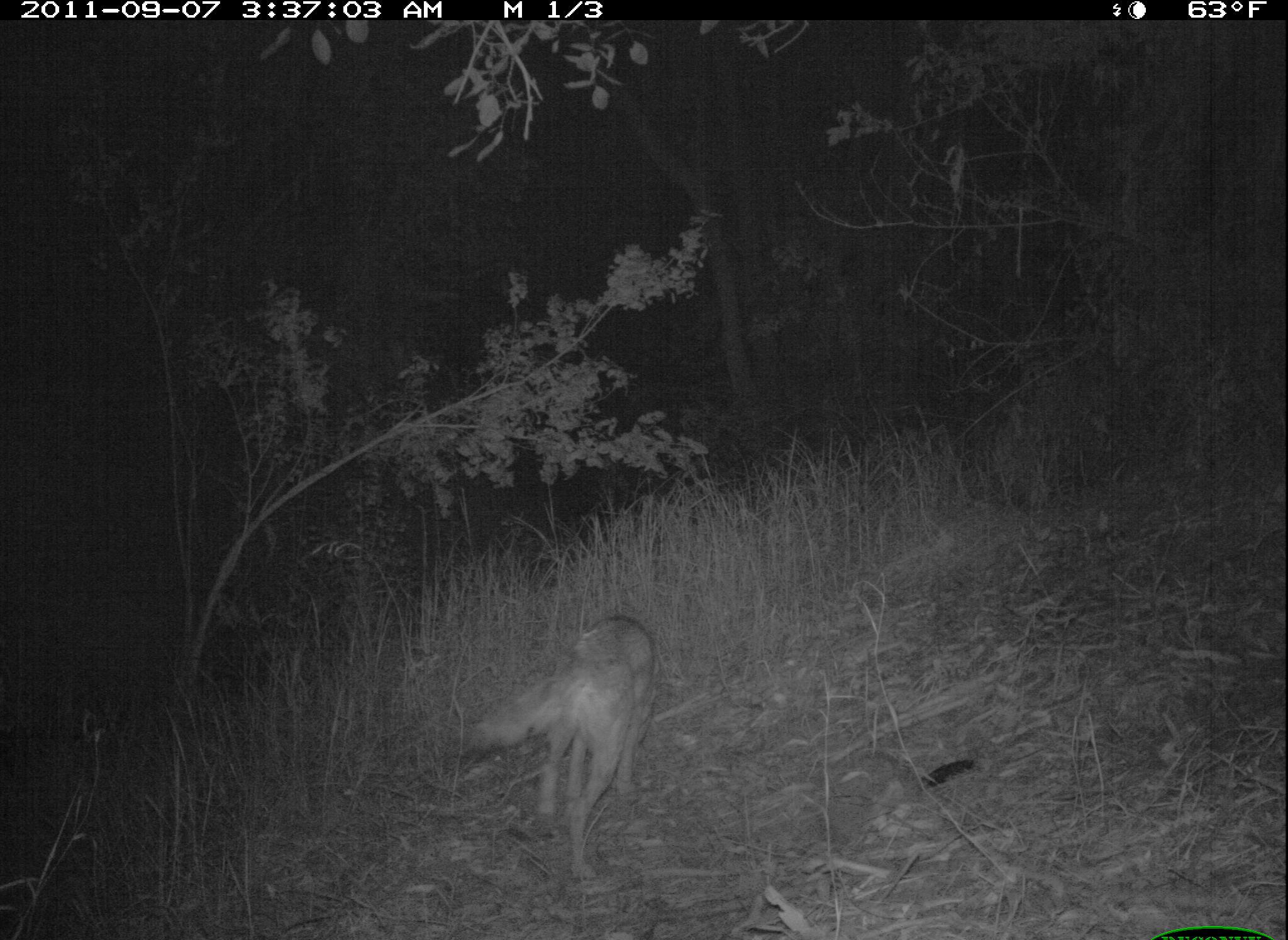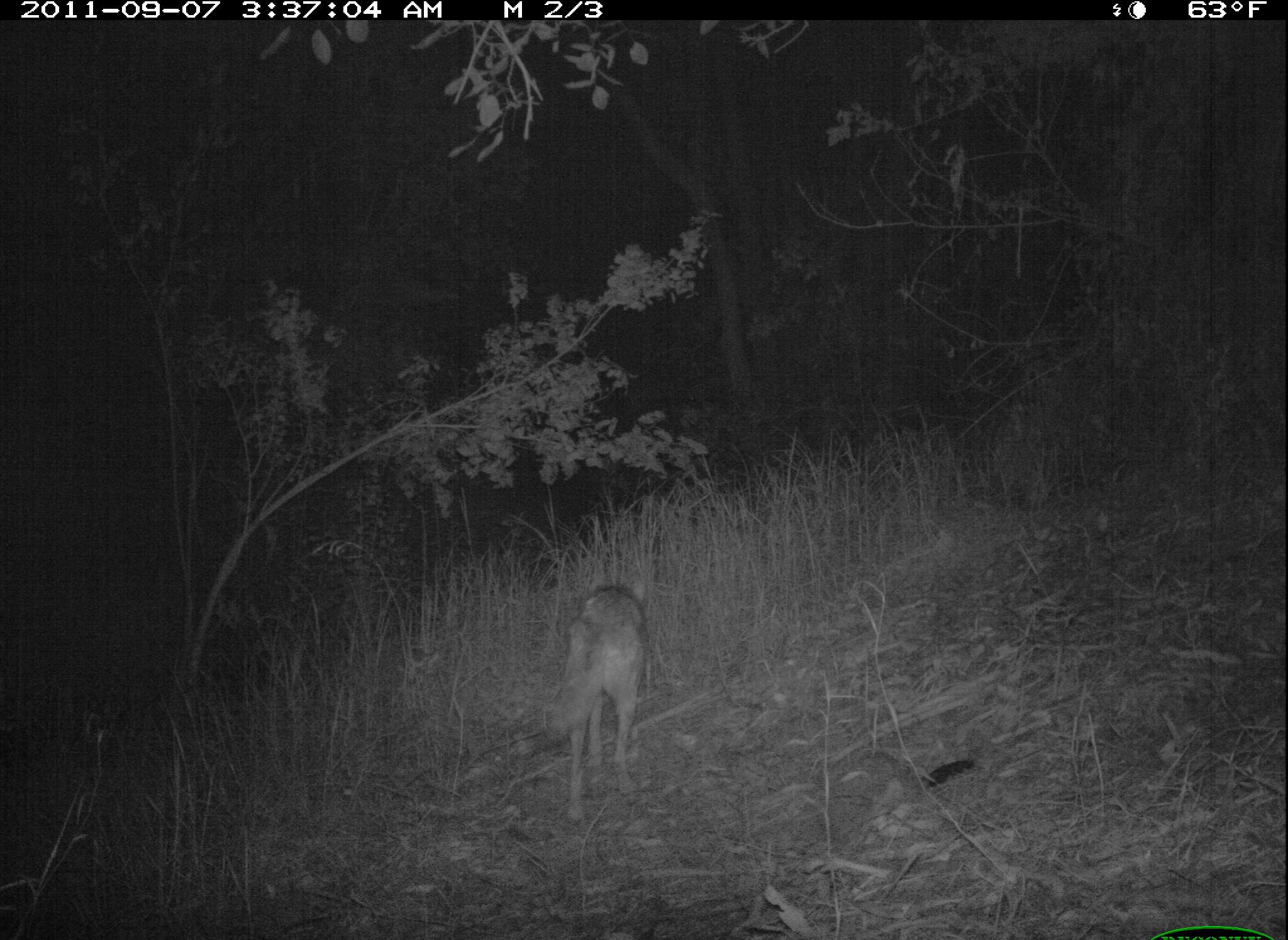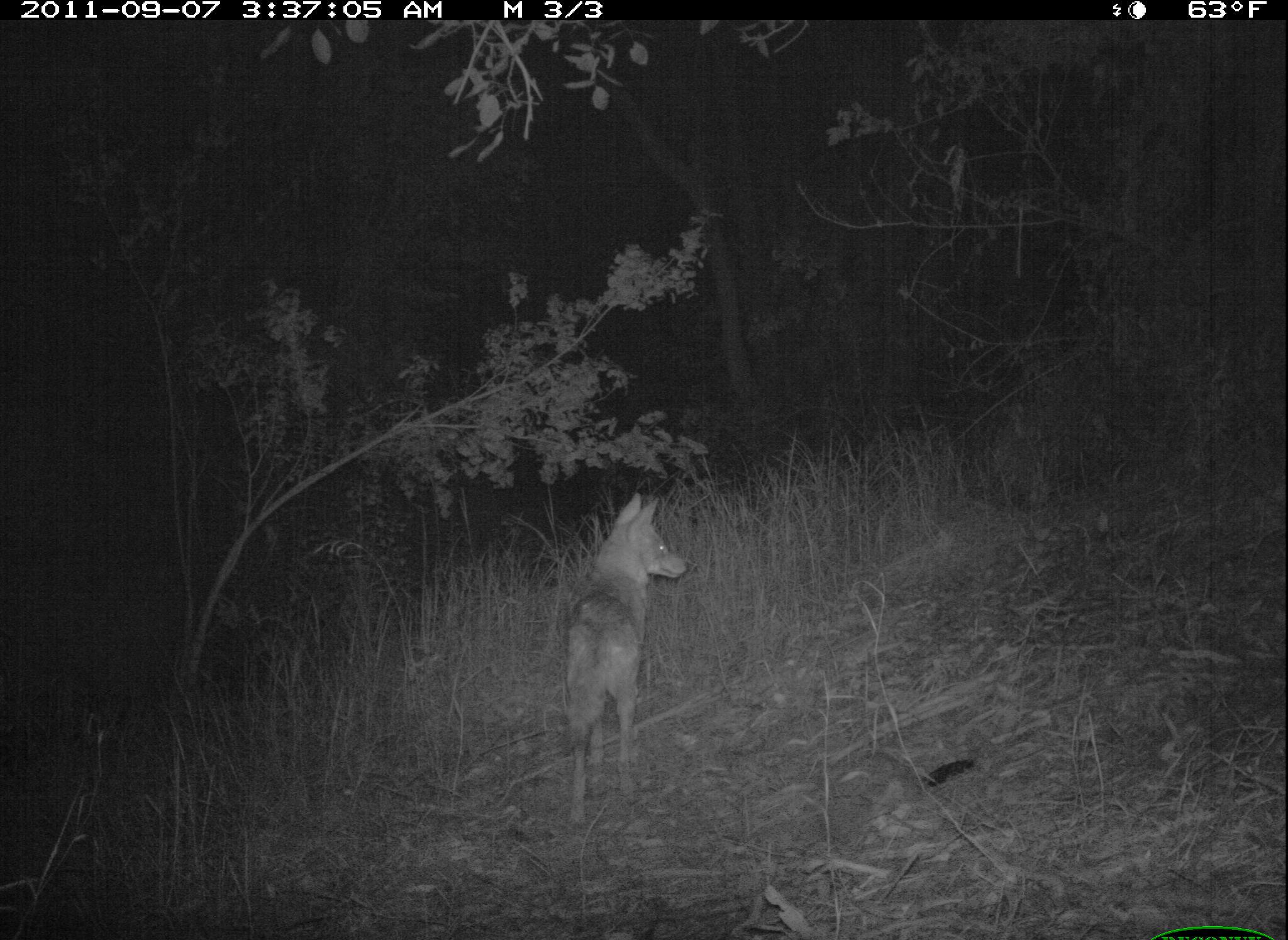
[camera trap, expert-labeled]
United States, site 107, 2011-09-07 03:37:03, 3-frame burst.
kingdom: Animalia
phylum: Chordata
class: Mammalia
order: Carnivora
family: Canidae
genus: Canis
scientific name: Canis latrans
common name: coyote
Coyote (Canis latrans).